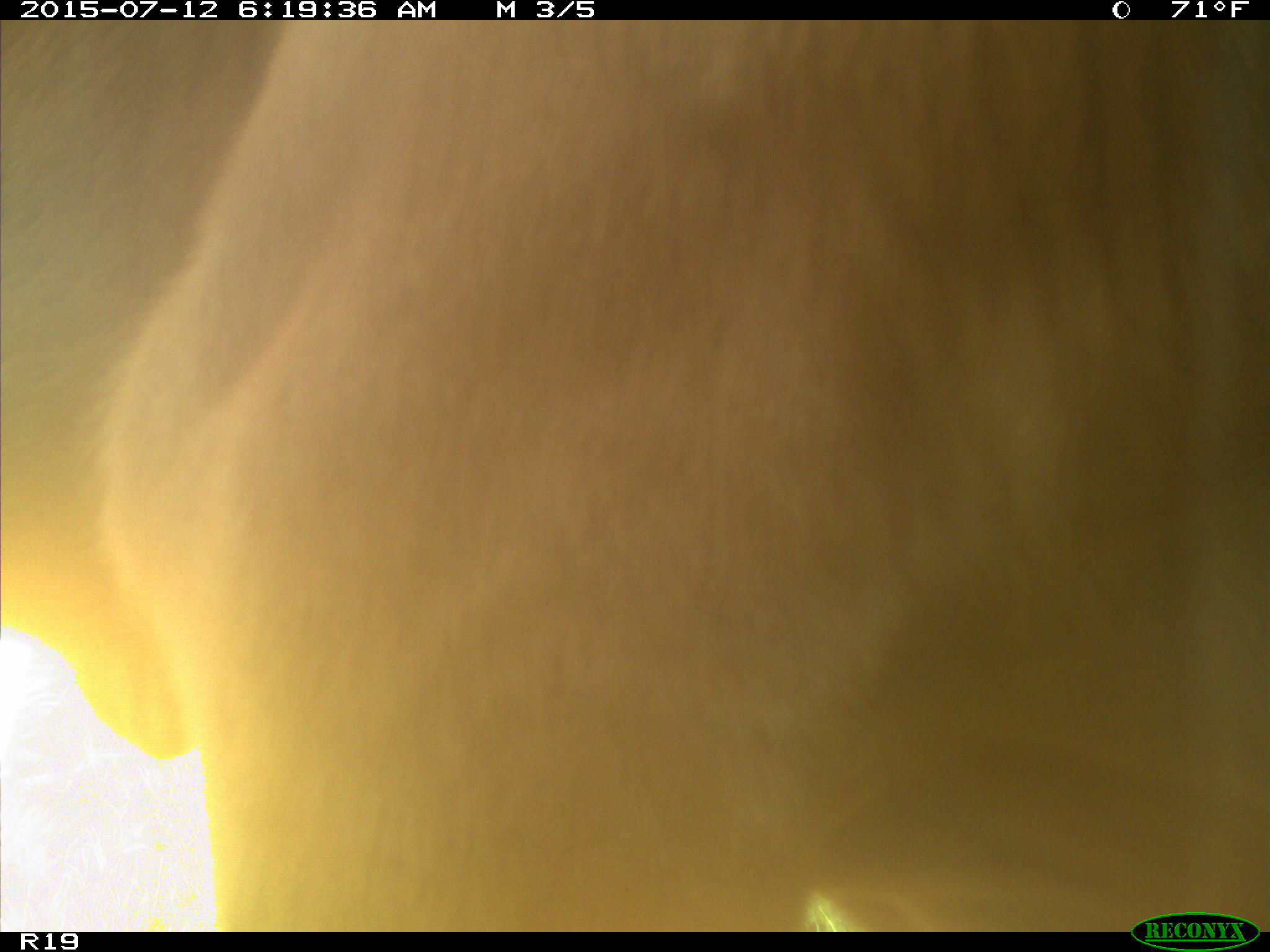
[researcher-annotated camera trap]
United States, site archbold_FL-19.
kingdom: Animalia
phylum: Chordata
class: Mammalia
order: Artiodactyla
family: Bovidae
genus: Bos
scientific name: Bos taurus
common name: domestic cow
Bos taurus (domestic cow).